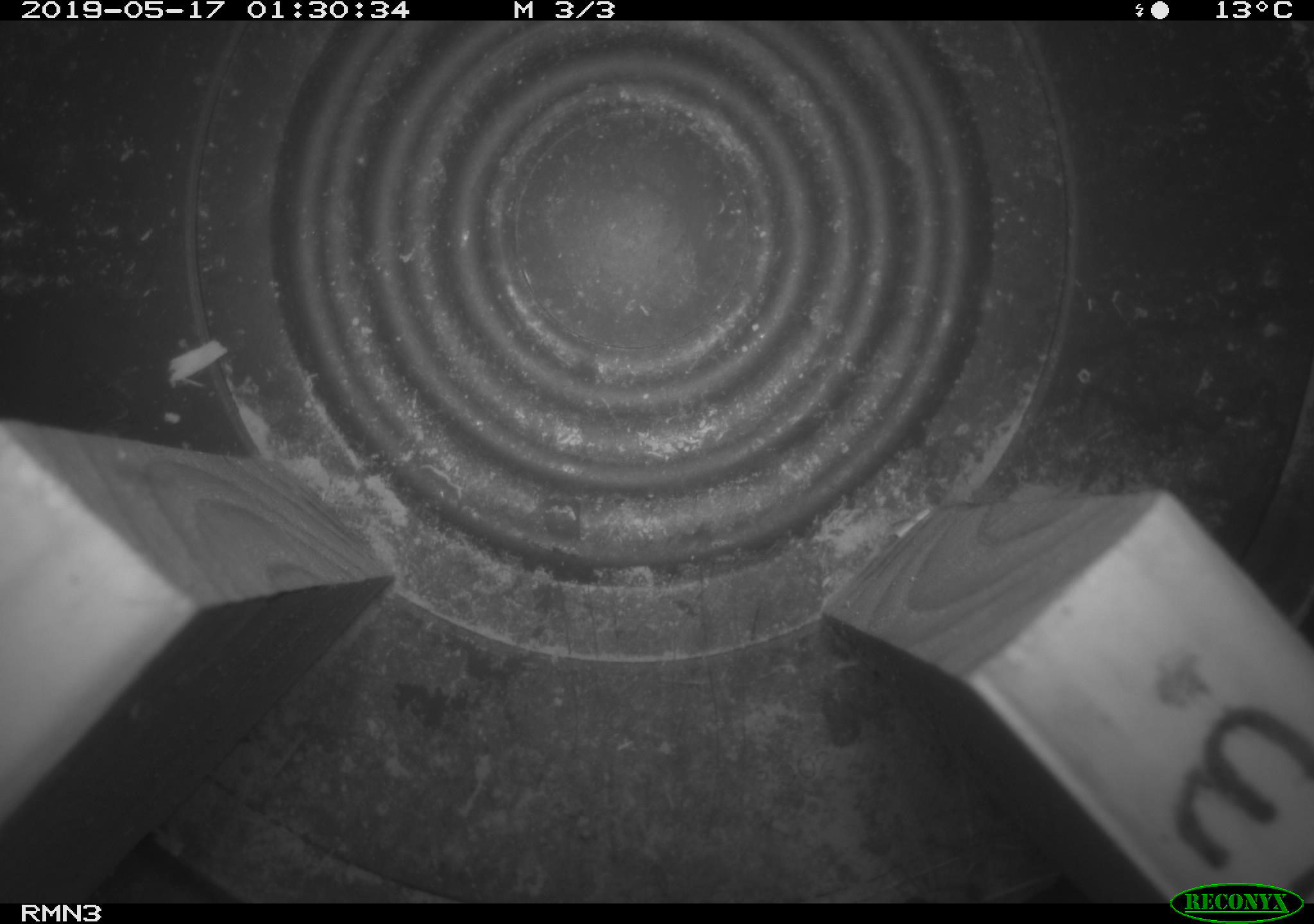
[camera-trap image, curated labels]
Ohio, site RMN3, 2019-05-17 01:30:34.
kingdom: Animalia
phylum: Chordata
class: Mammalia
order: Rodentia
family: Cricetidae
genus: Peromyscus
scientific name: Peromyscus leucopus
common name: white-footed mouse